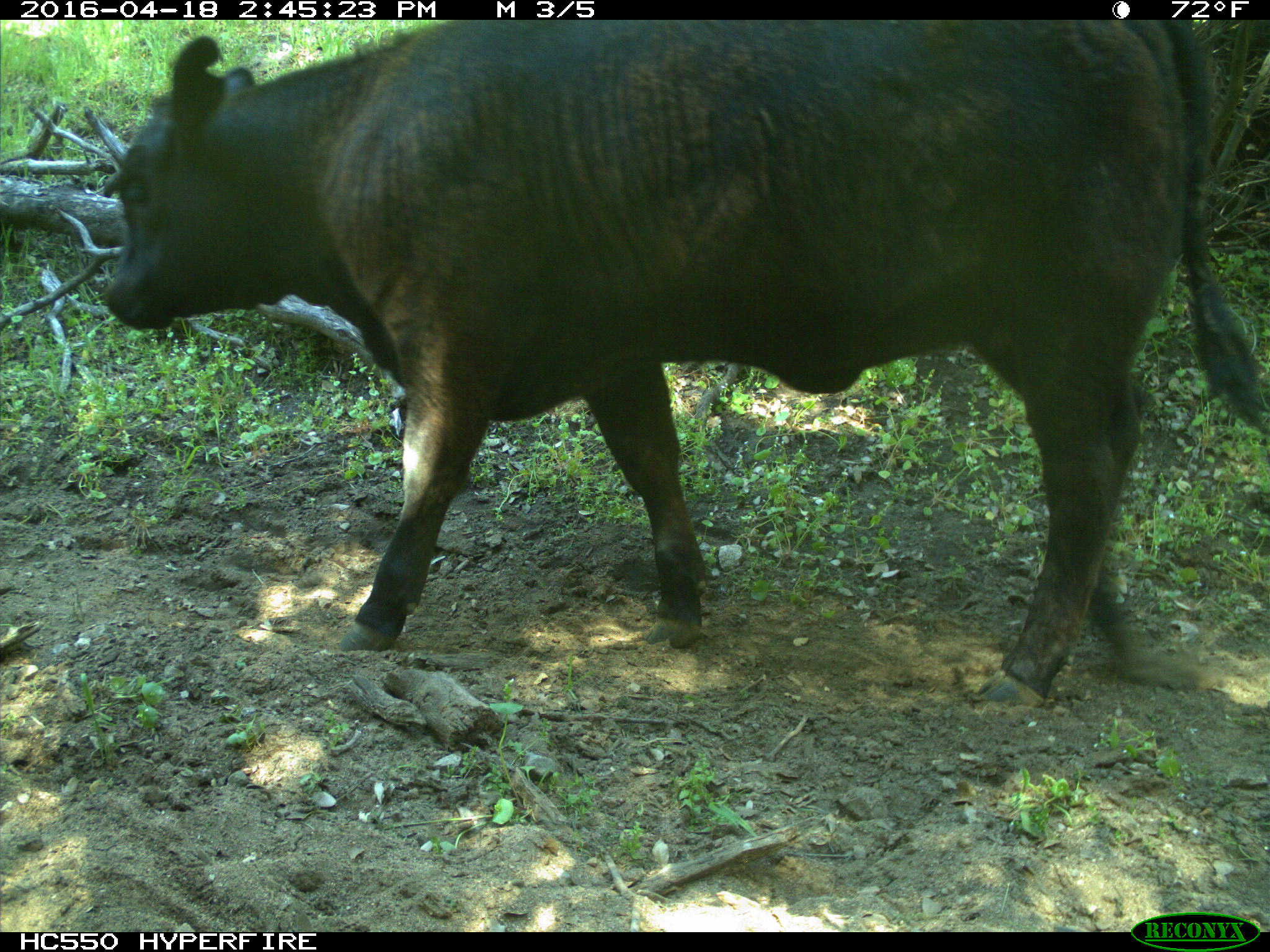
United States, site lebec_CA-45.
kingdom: Animalia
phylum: Chordata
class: Mammalia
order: Artiodactyla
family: Bovidae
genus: Bos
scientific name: Bos taurus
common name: domestic cow